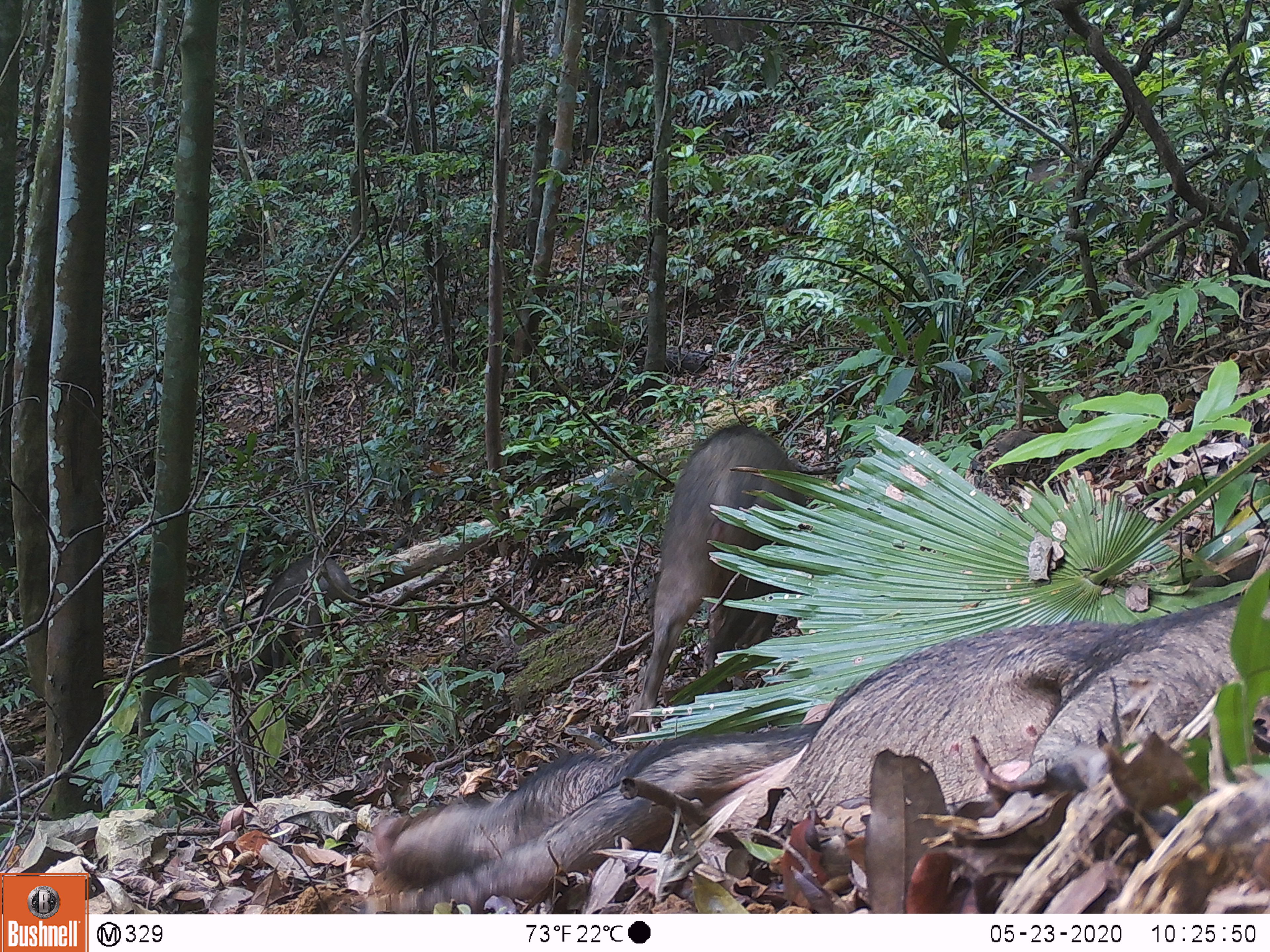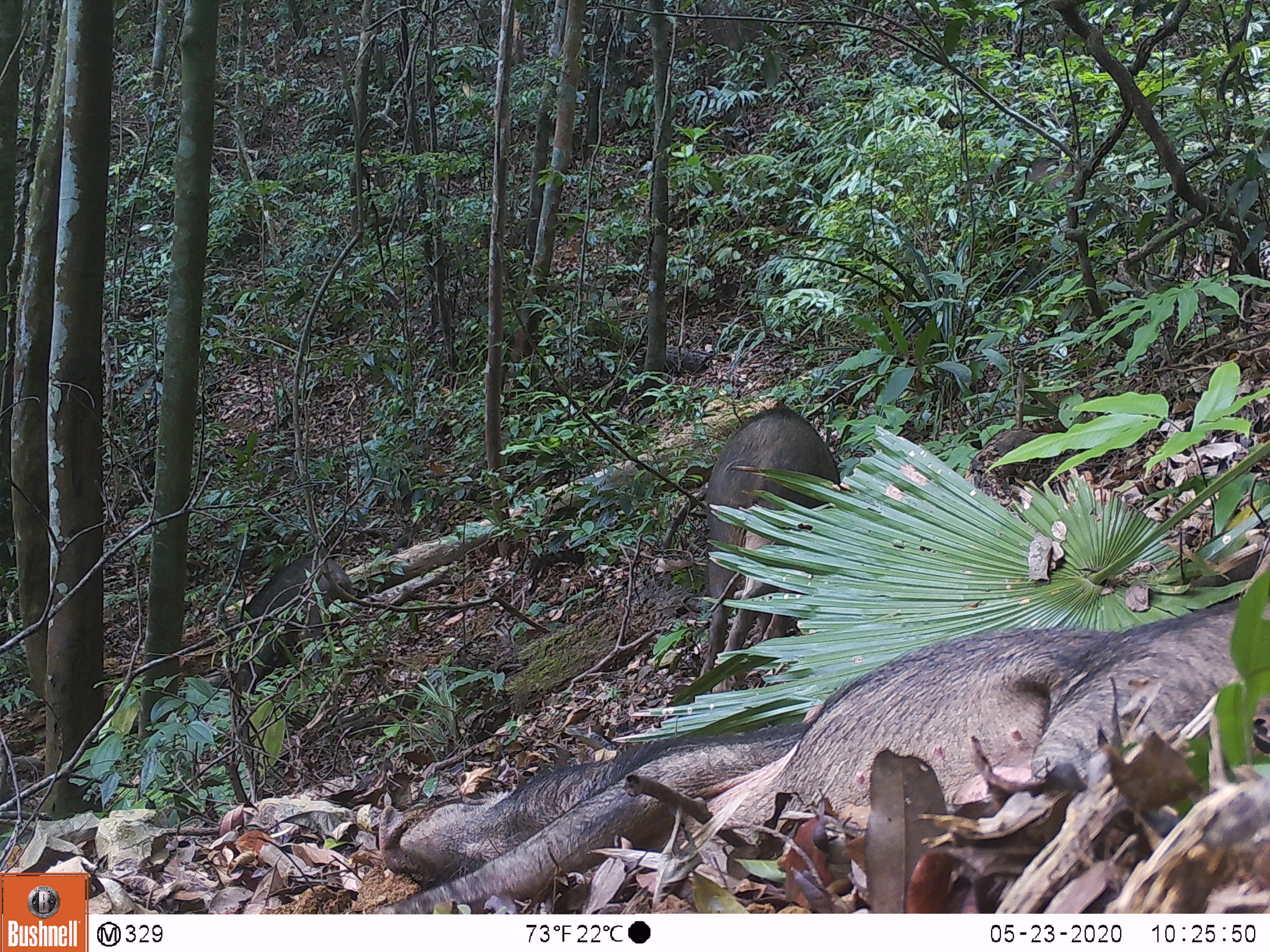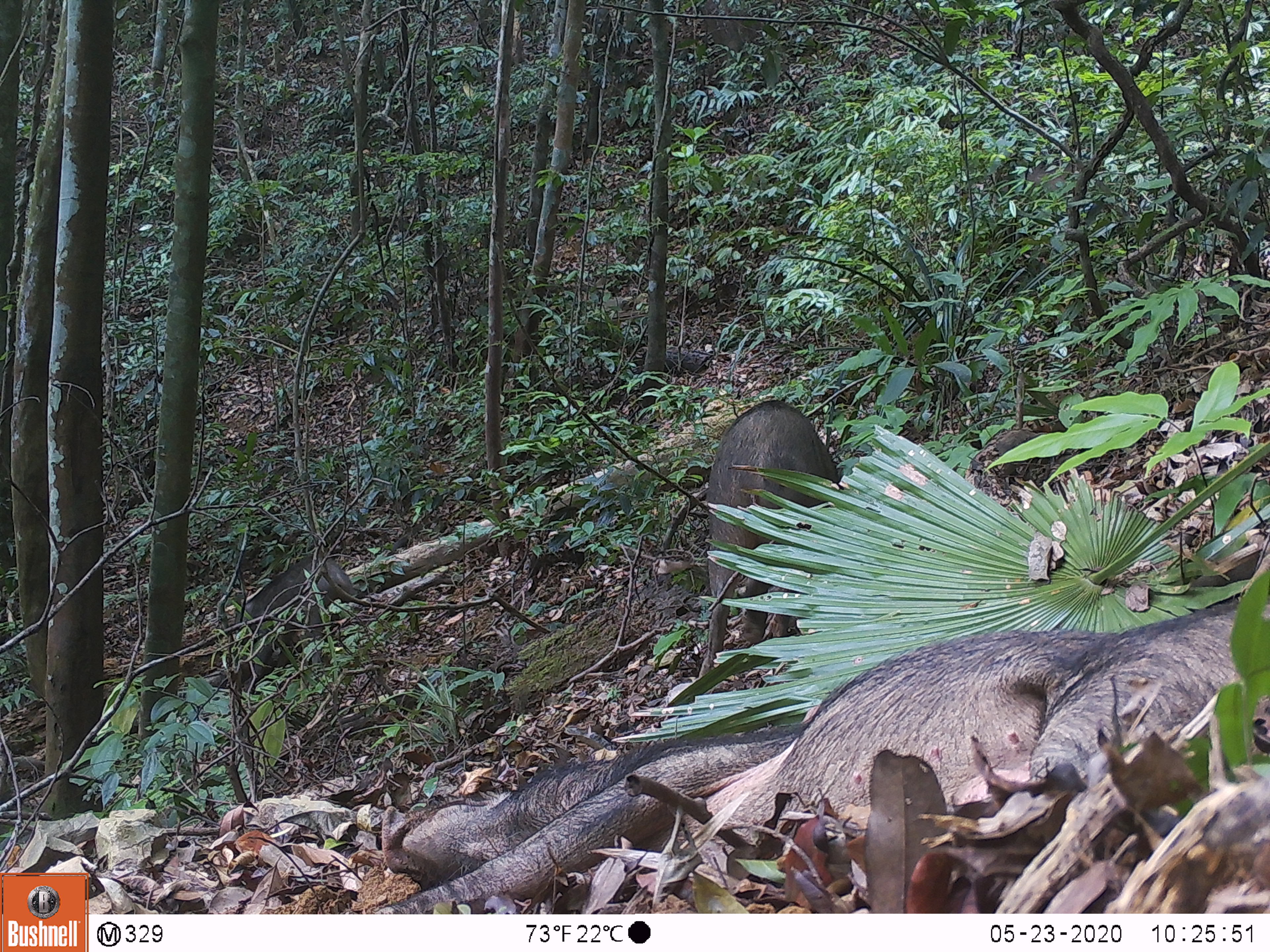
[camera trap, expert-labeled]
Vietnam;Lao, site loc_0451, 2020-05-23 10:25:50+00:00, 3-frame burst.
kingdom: Animalia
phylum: Chordata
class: Mammalia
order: Artiodactyla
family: Suidae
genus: Sus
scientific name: Sus scrofa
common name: eurasian wild pig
Eurasian wild pig (Sus scrofa). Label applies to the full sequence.